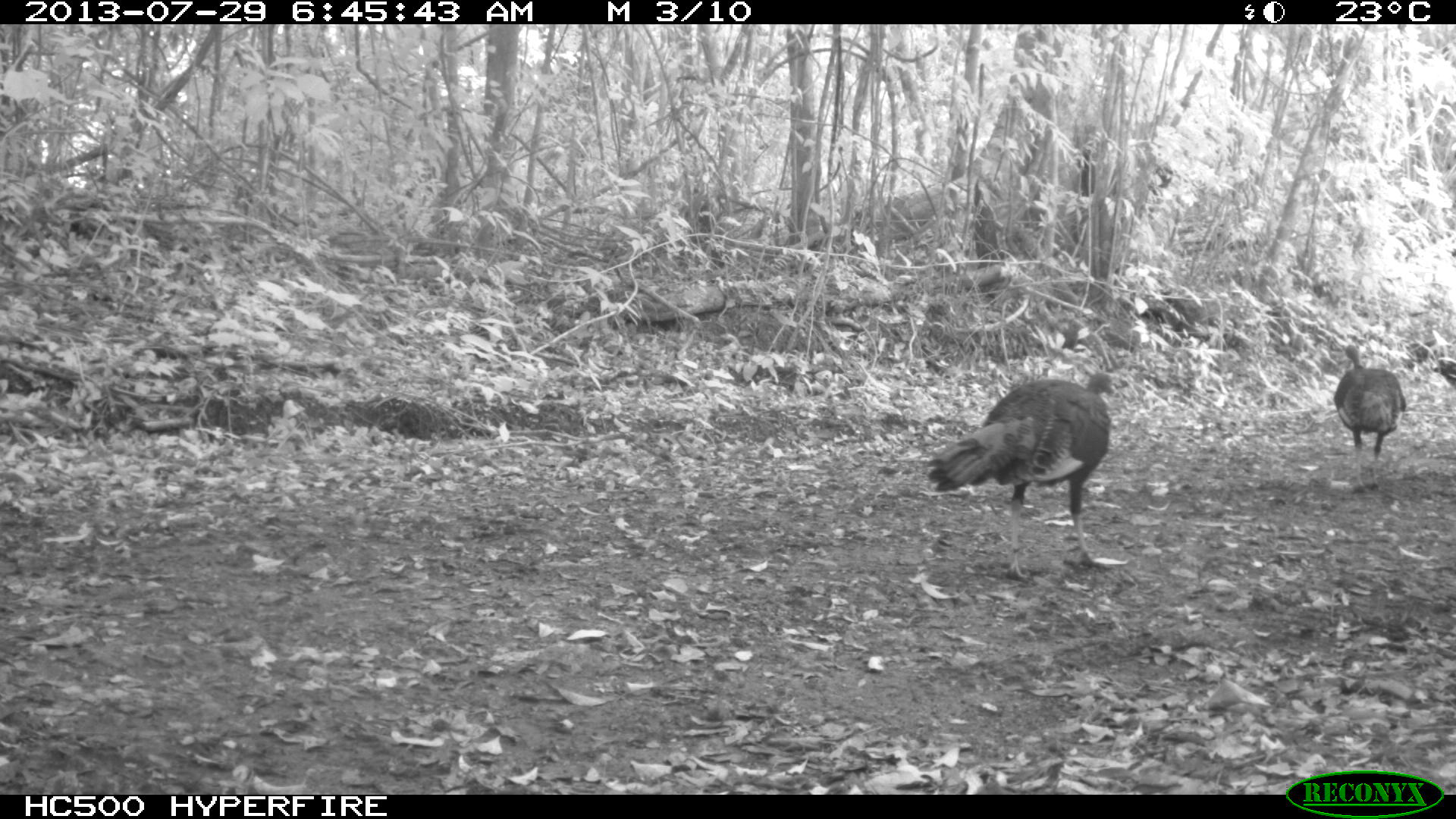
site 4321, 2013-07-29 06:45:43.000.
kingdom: Animalia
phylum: Chordata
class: Aves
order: Galliformes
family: Phasianidae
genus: Meleagris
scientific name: Meleagris ocellata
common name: ocellated turkey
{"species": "Meleagris ocellata (ocellated turkey)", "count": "2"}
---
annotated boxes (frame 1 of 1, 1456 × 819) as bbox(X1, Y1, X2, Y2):
meleagris ocellata: bbox(928, 373, 1127, 579); bbox(1334, 345, 1405, 490); bbox(1433, 356, 1455, 388)